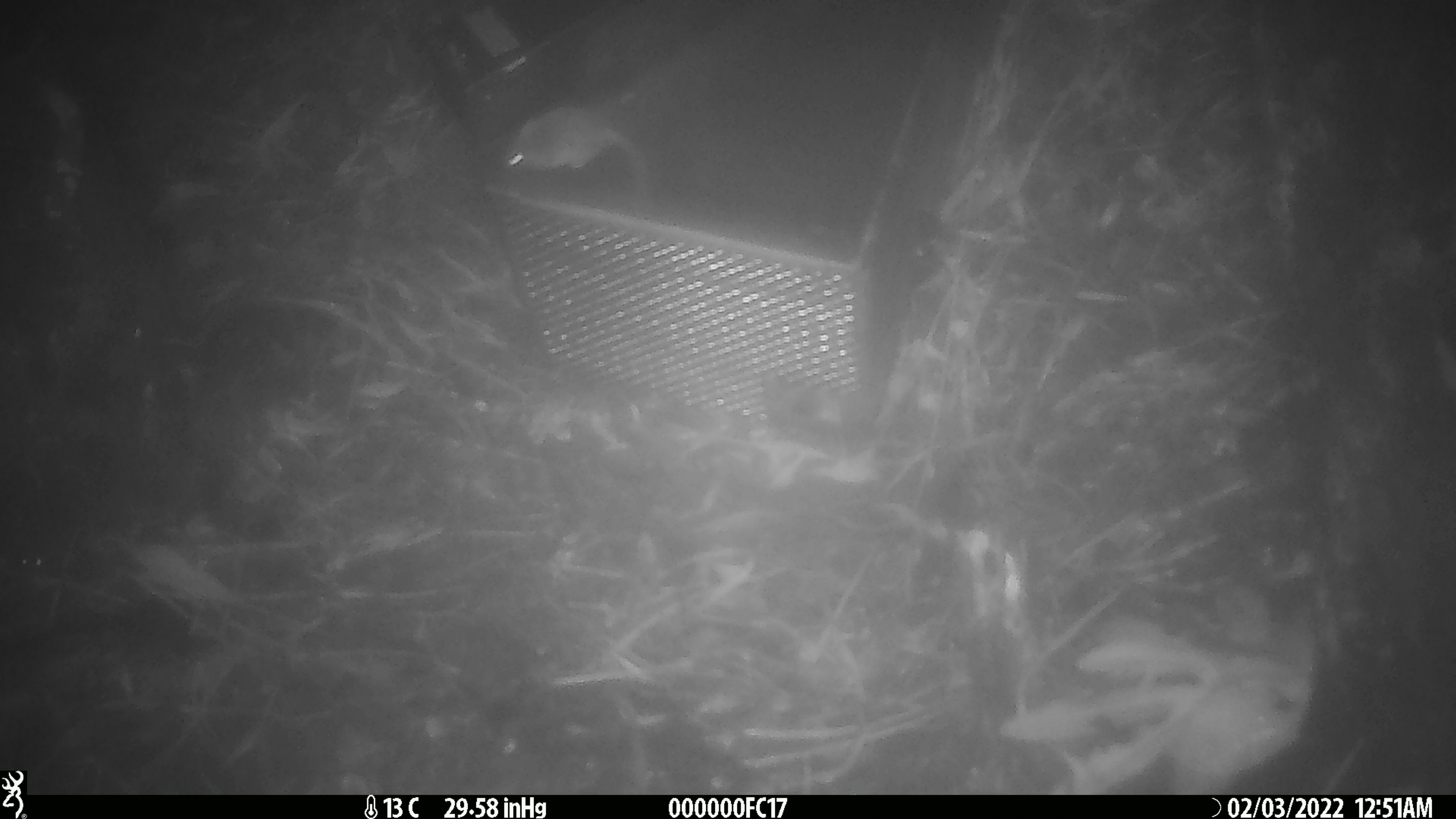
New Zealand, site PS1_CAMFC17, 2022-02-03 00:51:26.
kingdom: Animalia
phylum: Chordata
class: Mammalia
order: Rodentia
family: Muridae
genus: Mus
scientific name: Mus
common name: mouse